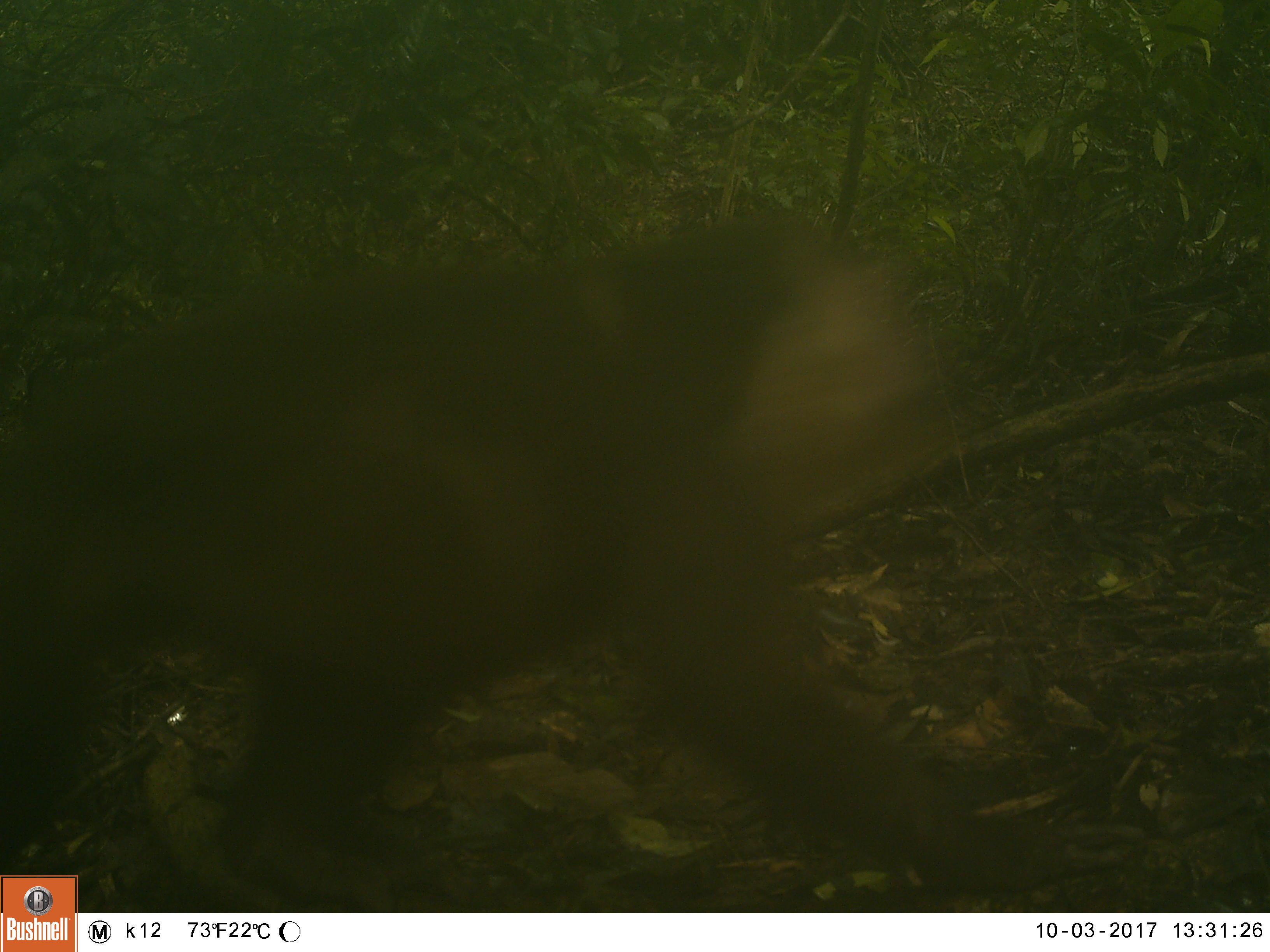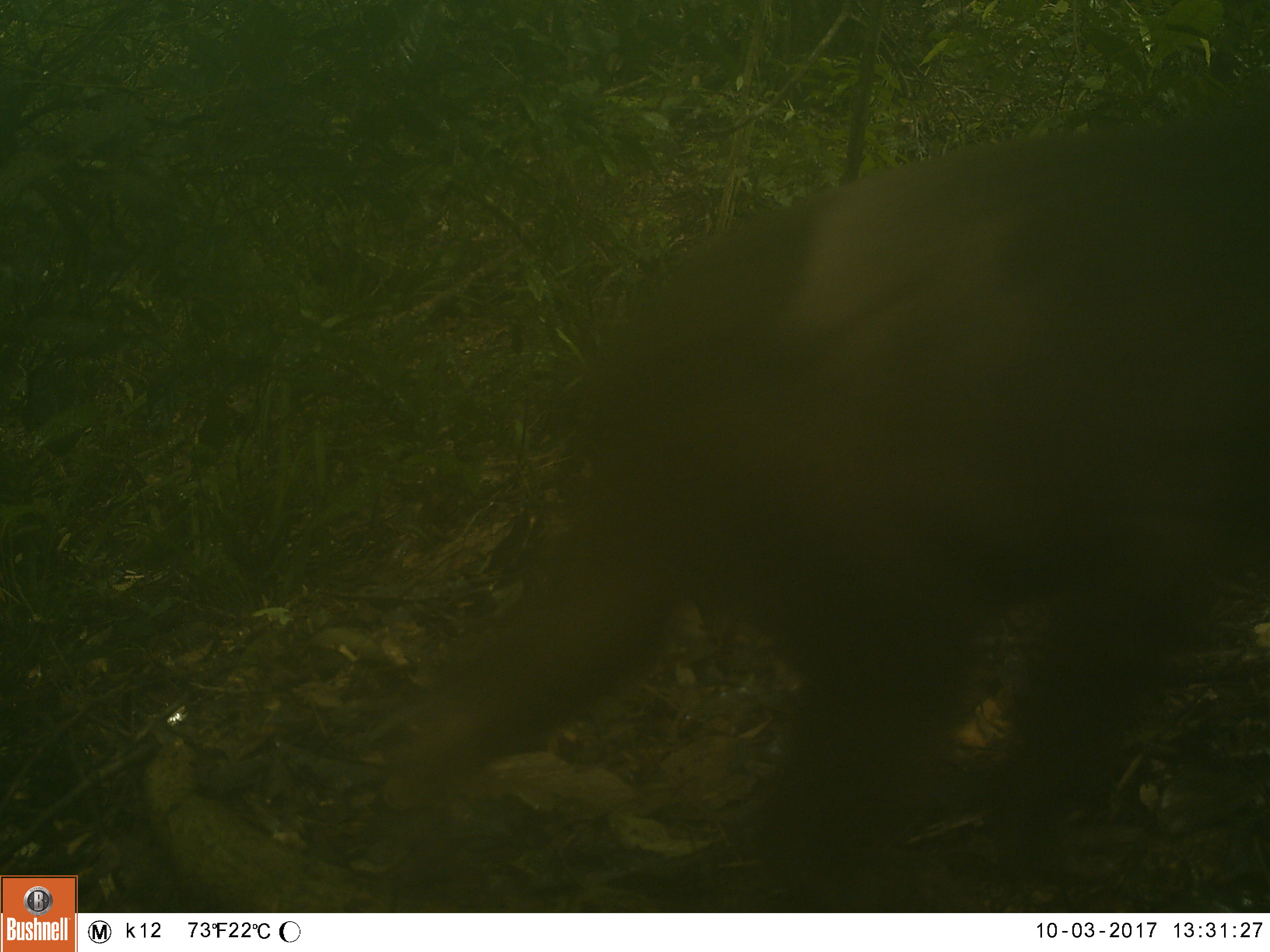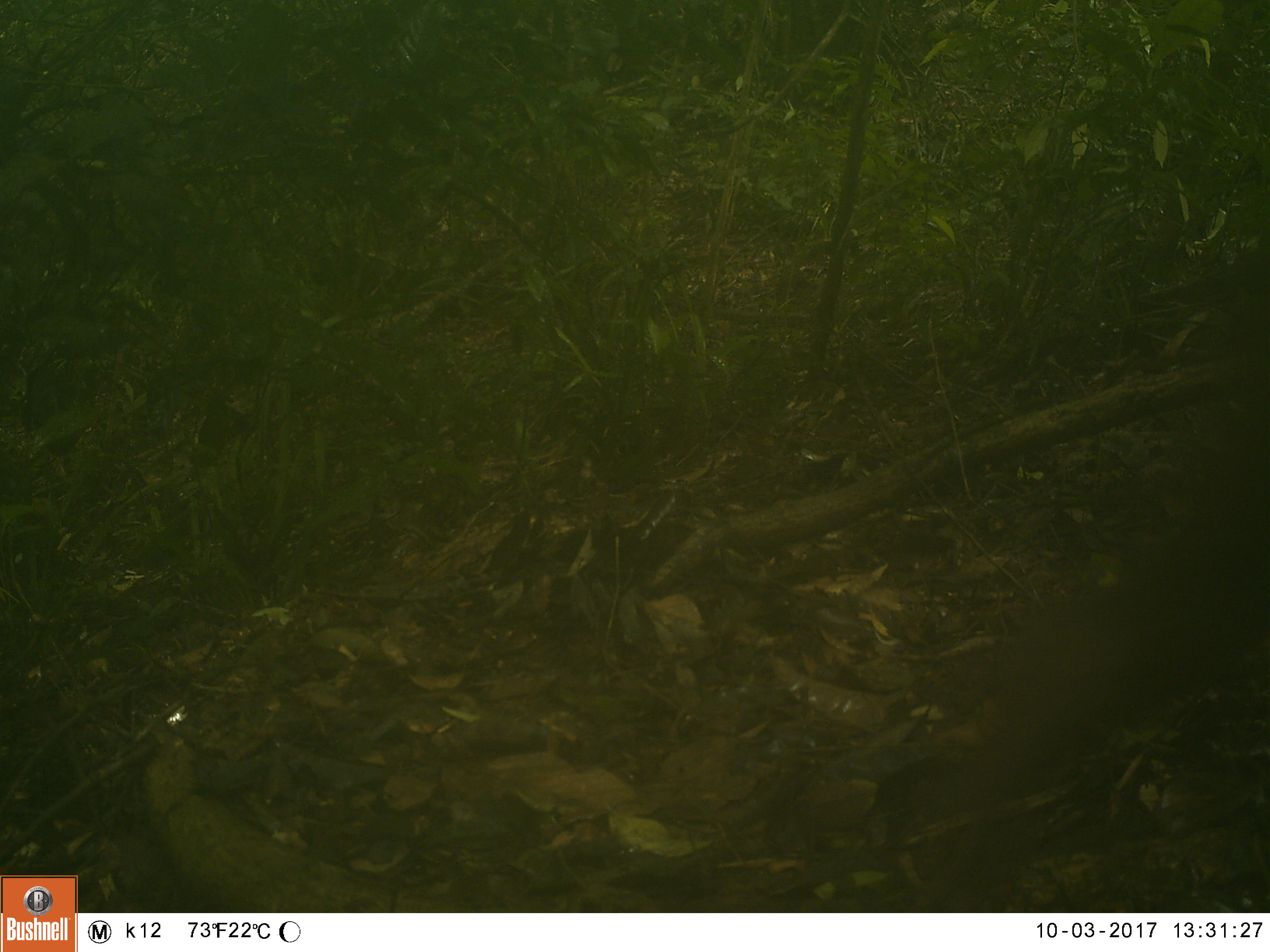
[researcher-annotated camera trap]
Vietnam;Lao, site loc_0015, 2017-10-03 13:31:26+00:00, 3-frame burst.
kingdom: Animalia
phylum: Chordata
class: Mammalia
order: Primates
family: Cercopithecidae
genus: Macaca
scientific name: Macaca arctoides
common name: stump-tailed macaque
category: stump tailed macaque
Stump tailed macaque (stump-tailed macaque) (Macaca arctoides). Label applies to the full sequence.